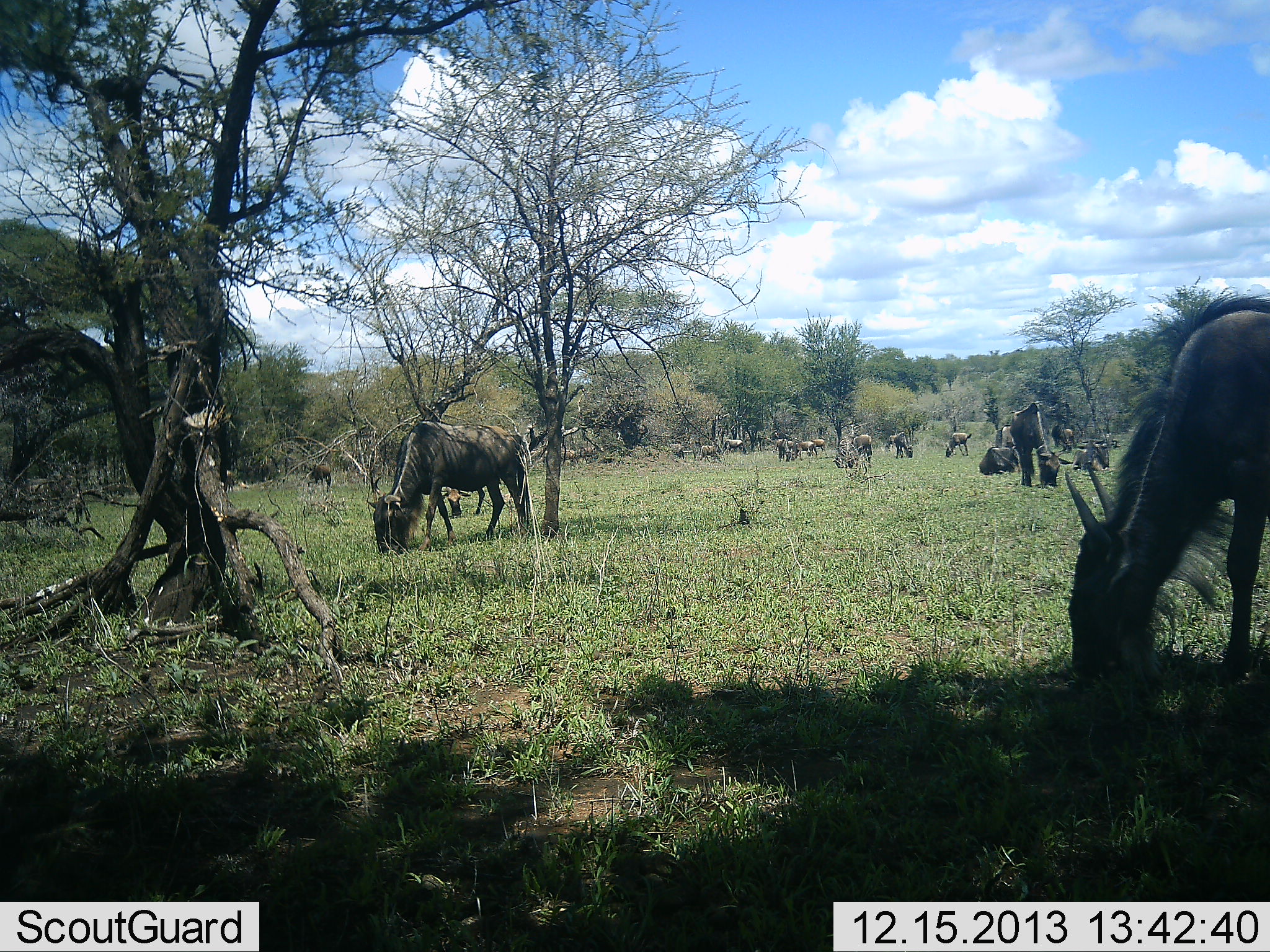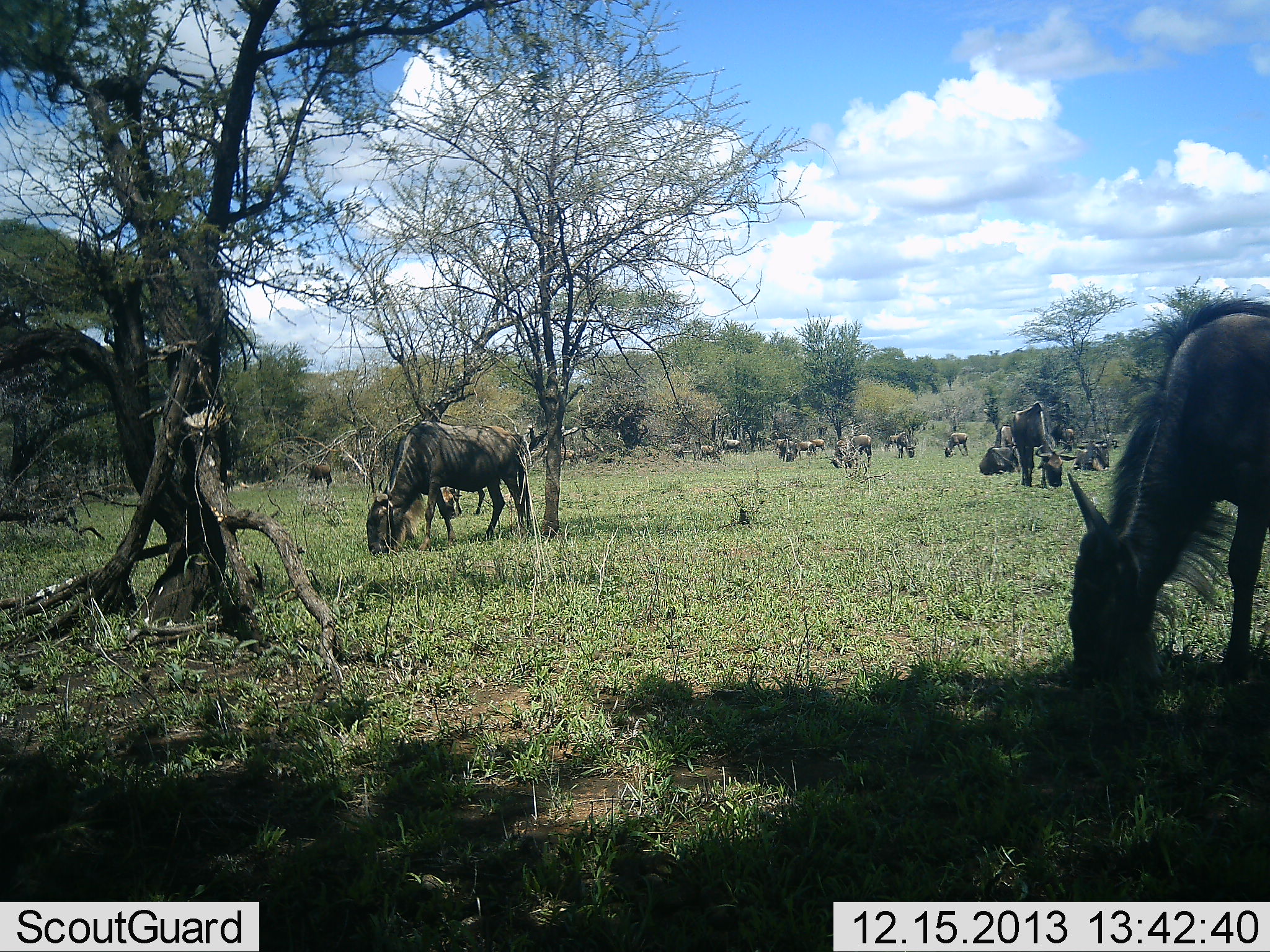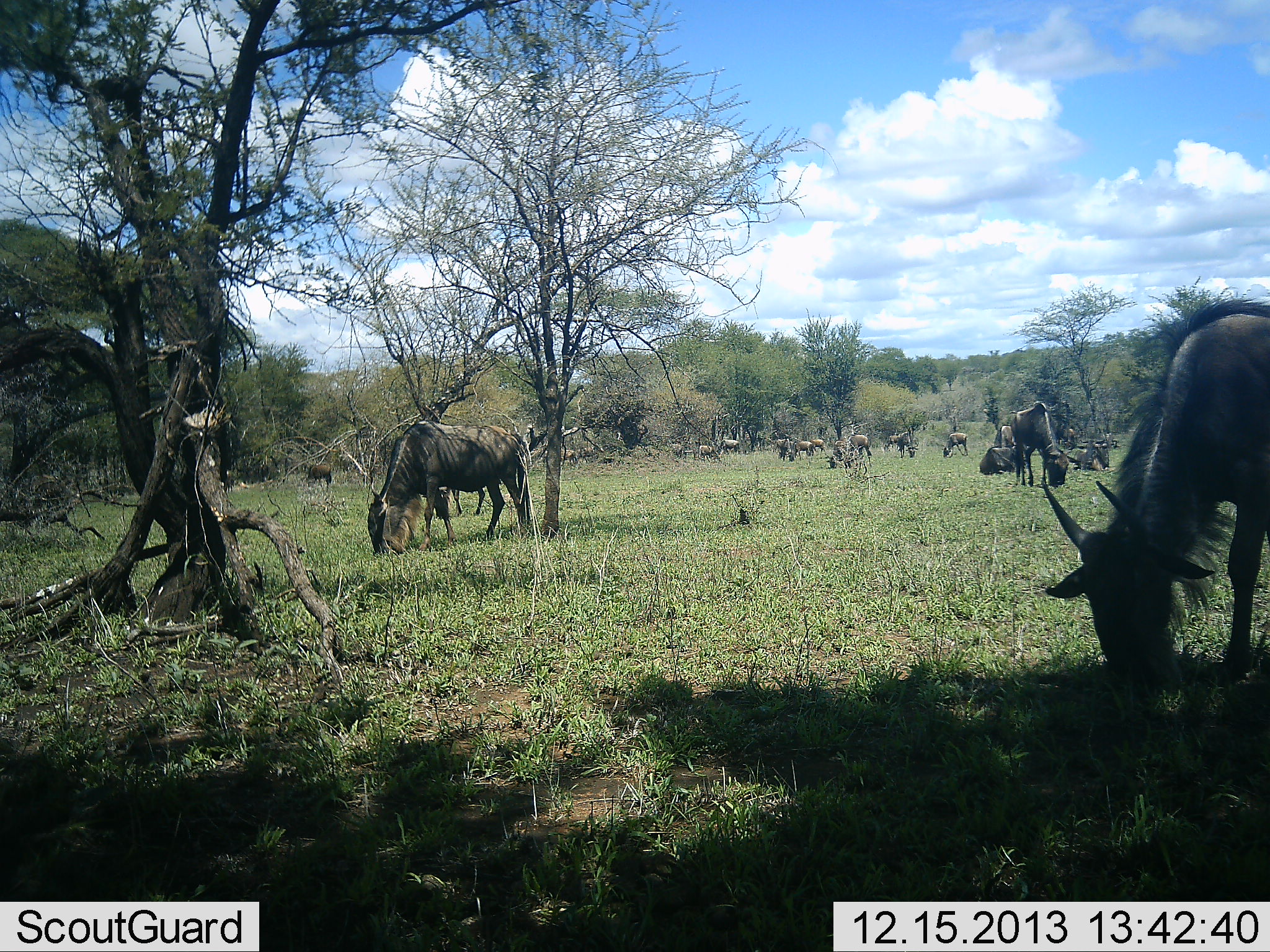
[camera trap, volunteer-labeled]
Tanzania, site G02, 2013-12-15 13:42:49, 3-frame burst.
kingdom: Animalia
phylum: Chordata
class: Mammalia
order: Artiodactyla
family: Bovidae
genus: Connochaetes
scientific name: Connochaetes taurinus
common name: blue wildebeest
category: wildebeest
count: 11-50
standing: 40%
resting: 10%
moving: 10%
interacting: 0%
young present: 0%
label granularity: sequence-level